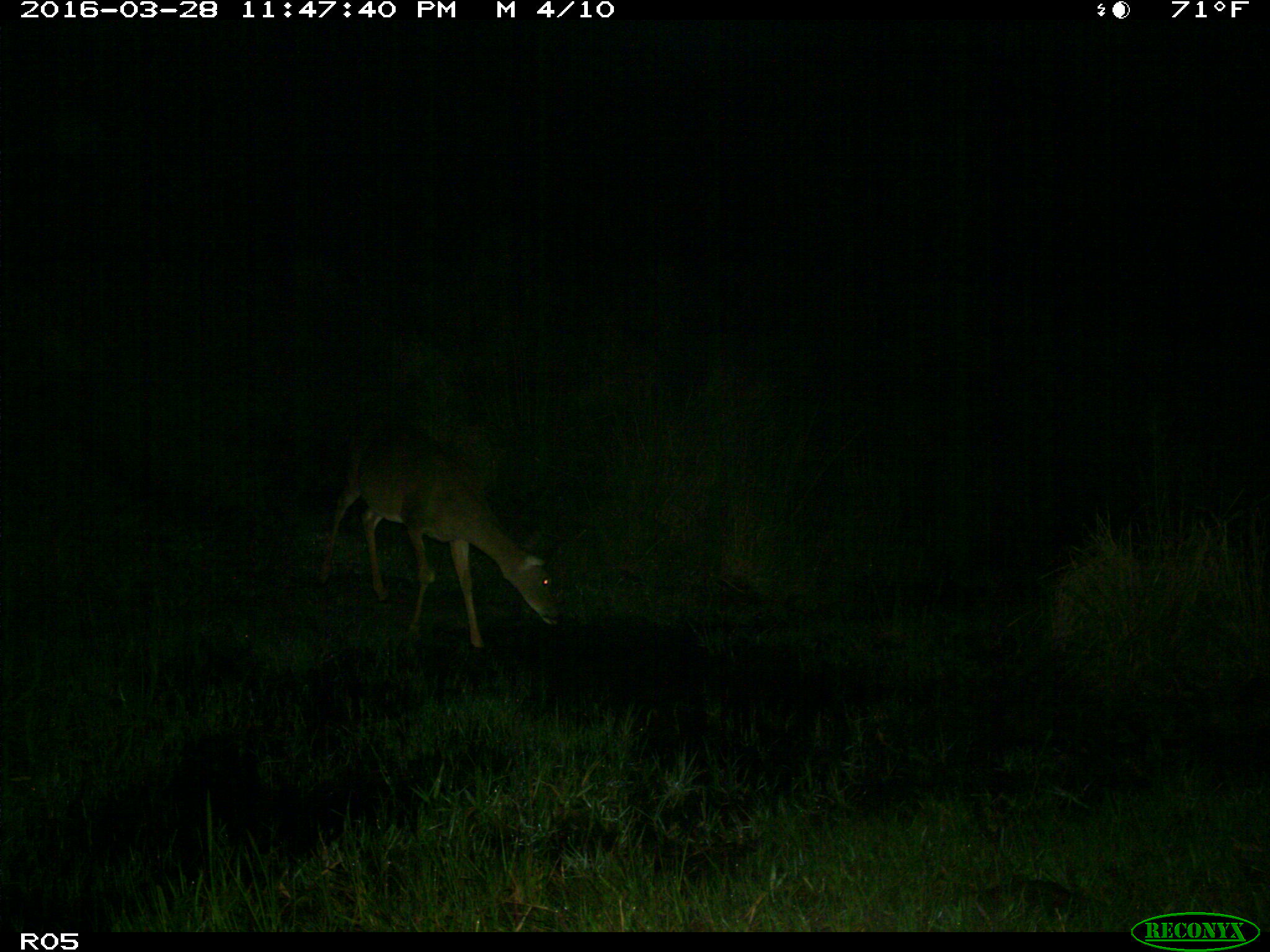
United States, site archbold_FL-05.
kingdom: Animalia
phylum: Chordata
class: Mammalia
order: Artiodactyla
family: Cervidae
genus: Odocoileus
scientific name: Odocoileus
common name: deer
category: unidentified deer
Unidentified deer (deer) (Odocoileus).